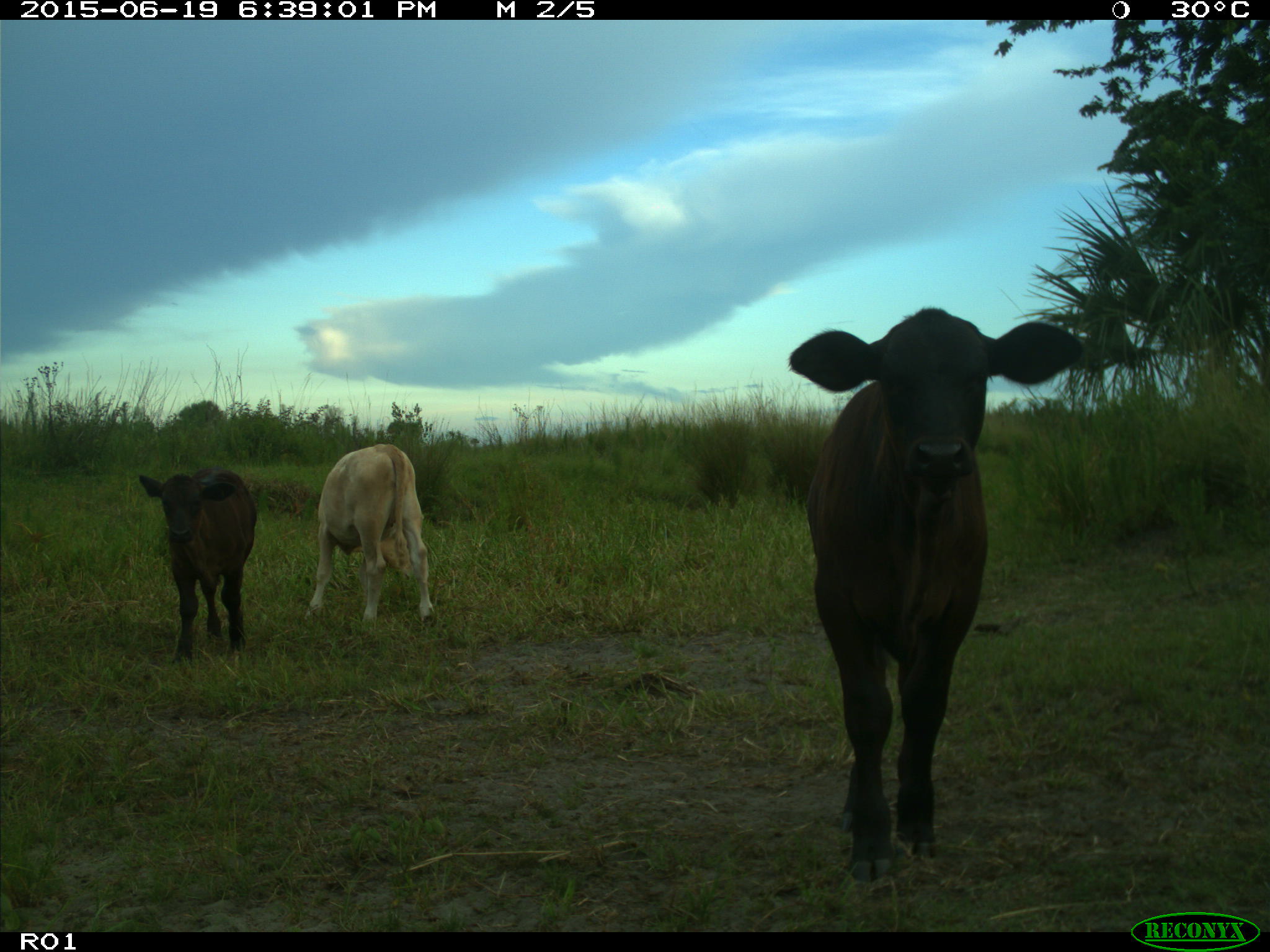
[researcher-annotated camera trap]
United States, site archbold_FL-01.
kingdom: Animalia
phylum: Chordata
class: Mammalia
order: Artiodactyla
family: Bovidae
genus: Bos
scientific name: Bos taurus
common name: domestic cow